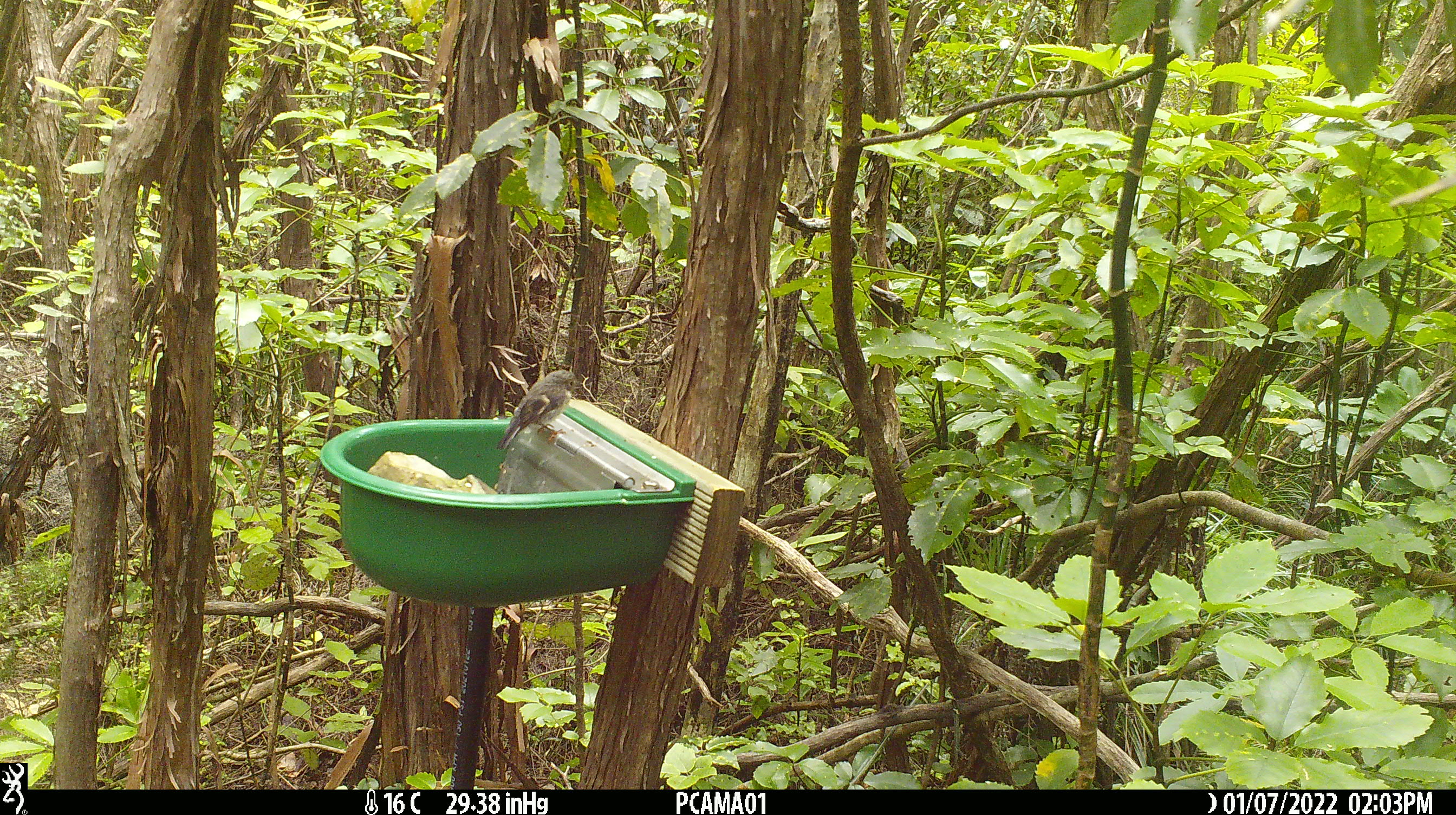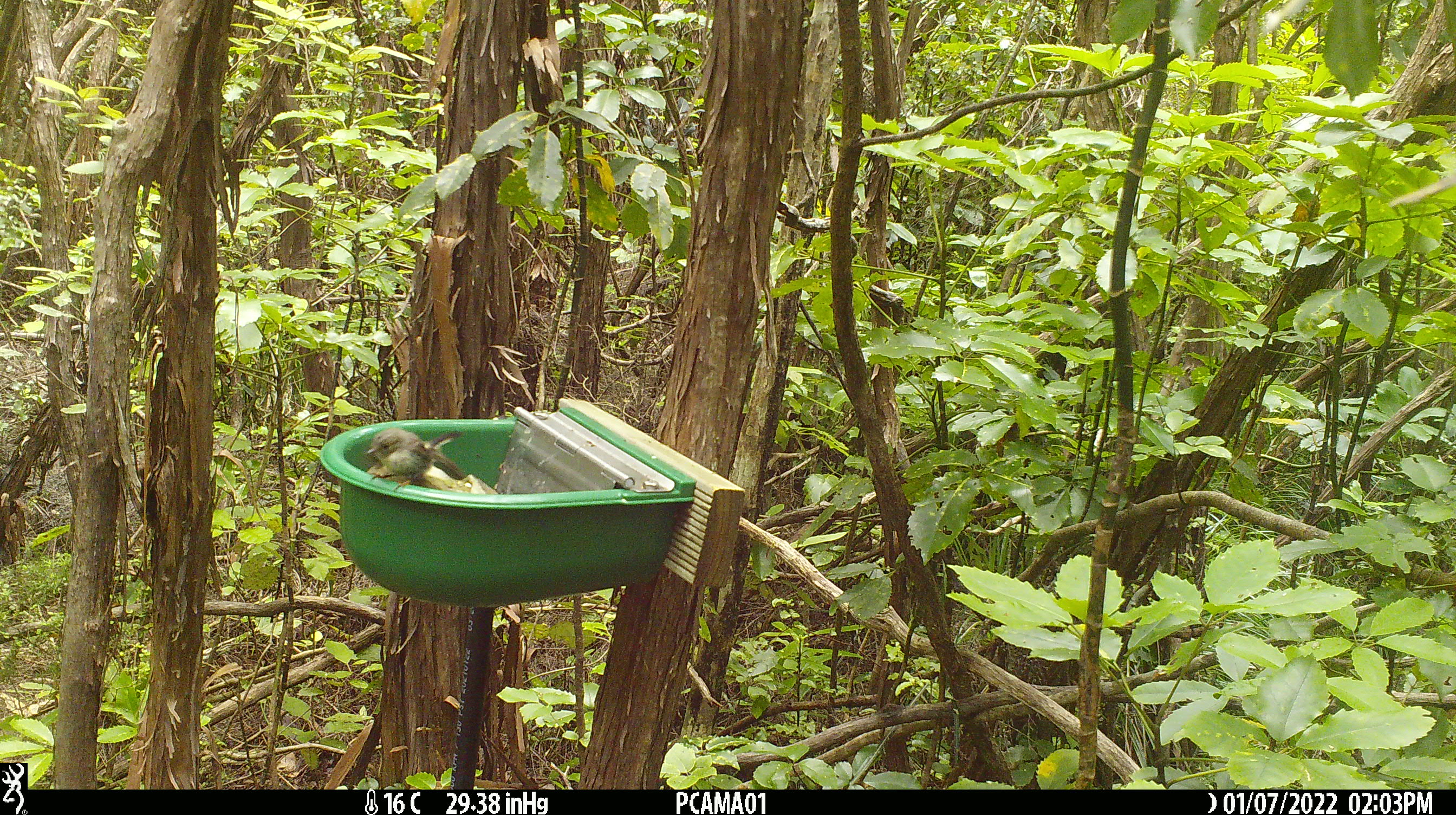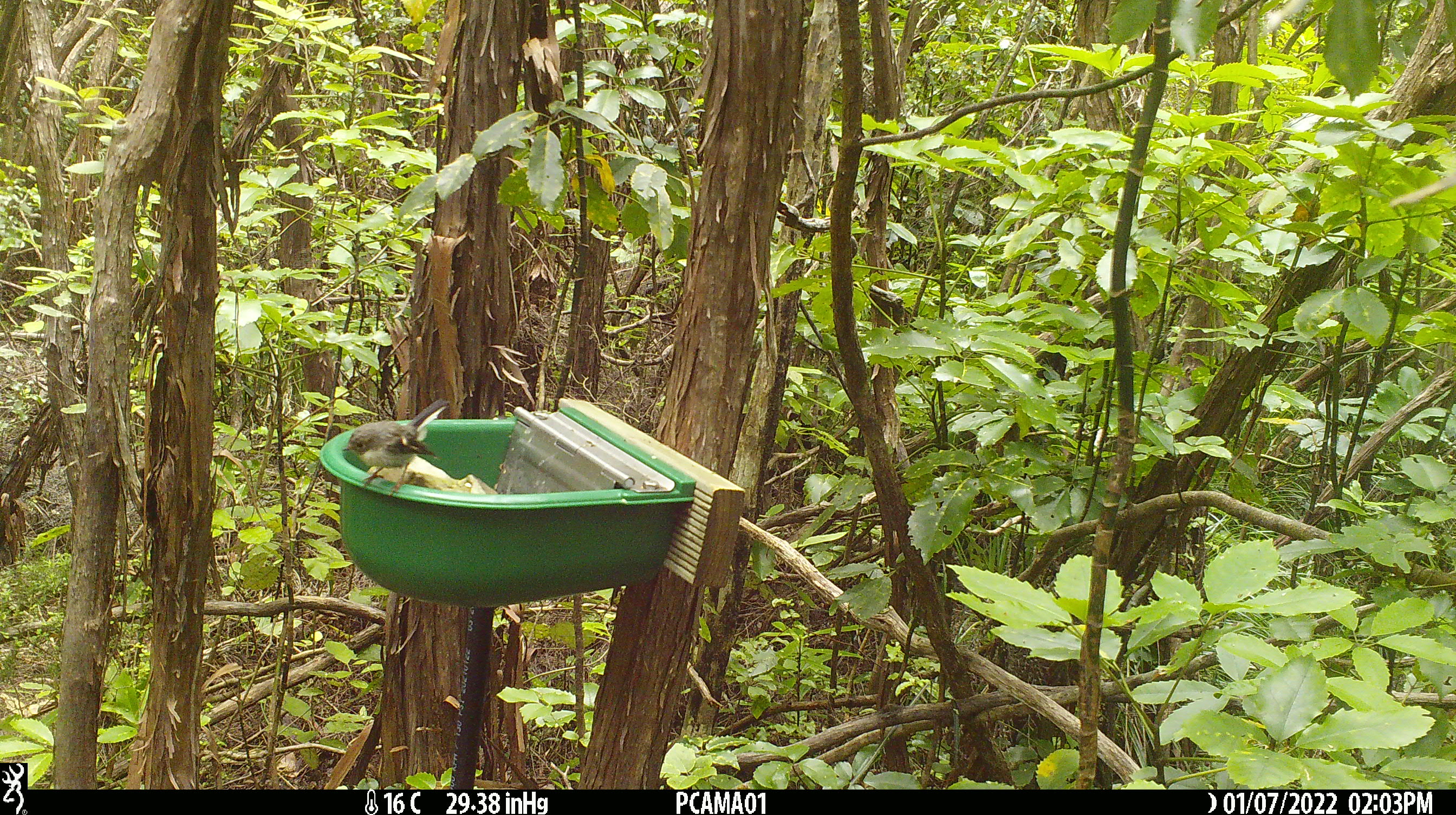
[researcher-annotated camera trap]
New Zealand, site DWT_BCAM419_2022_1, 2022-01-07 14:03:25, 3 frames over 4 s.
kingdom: Animalia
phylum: Chordata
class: Aves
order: Passeriformes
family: Petroicidae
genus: Petroica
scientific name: Petroica macrocephala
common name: tomtit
Tomtit (Petroica macrocephala).